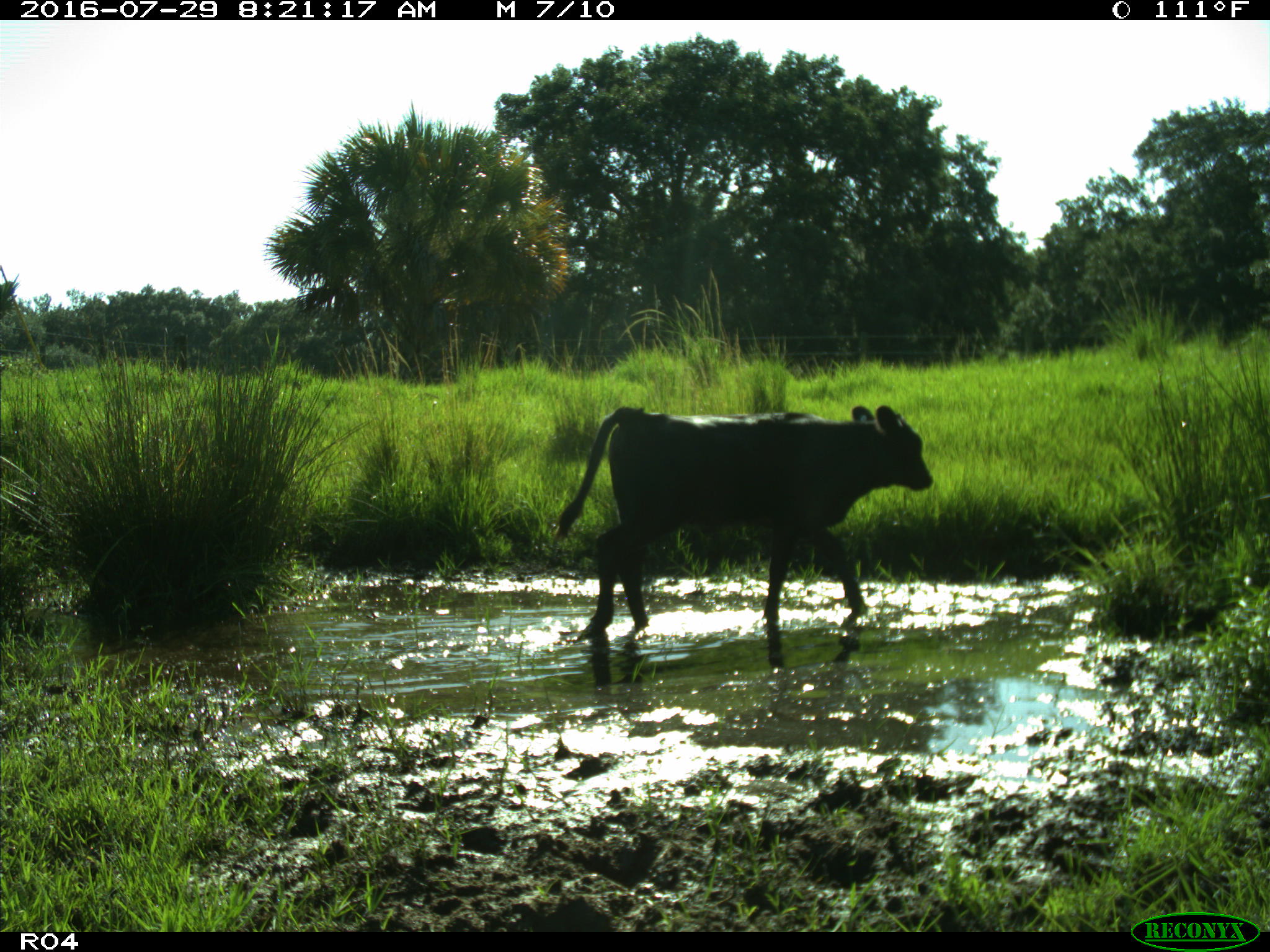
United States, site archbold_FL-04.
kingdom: Animalia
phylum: Chordata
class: Mammalia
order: Artiodactyla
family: Bovidae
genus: Bos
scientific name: Bos taurus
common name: domestic cow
Bos taurus (domestic cow).